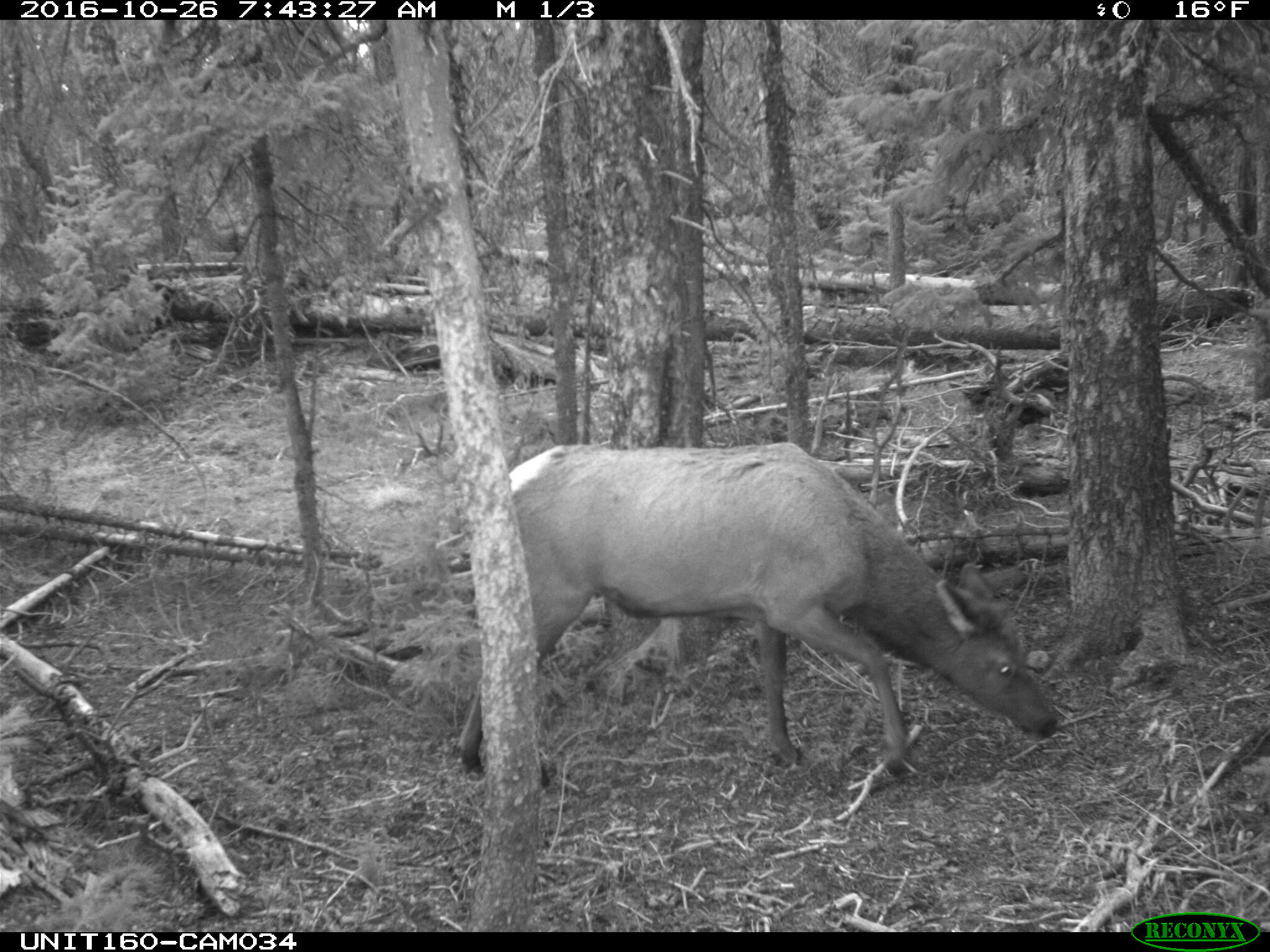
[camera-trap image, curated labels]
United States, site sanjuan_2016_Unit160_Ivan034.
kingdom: Animalia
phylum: Chordata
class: Mammalia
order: Artiodactyla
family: Cervidae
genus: Cervus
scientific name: Cervus elaphus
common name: red deer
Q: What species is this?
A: Cervus elaphus (red deer).